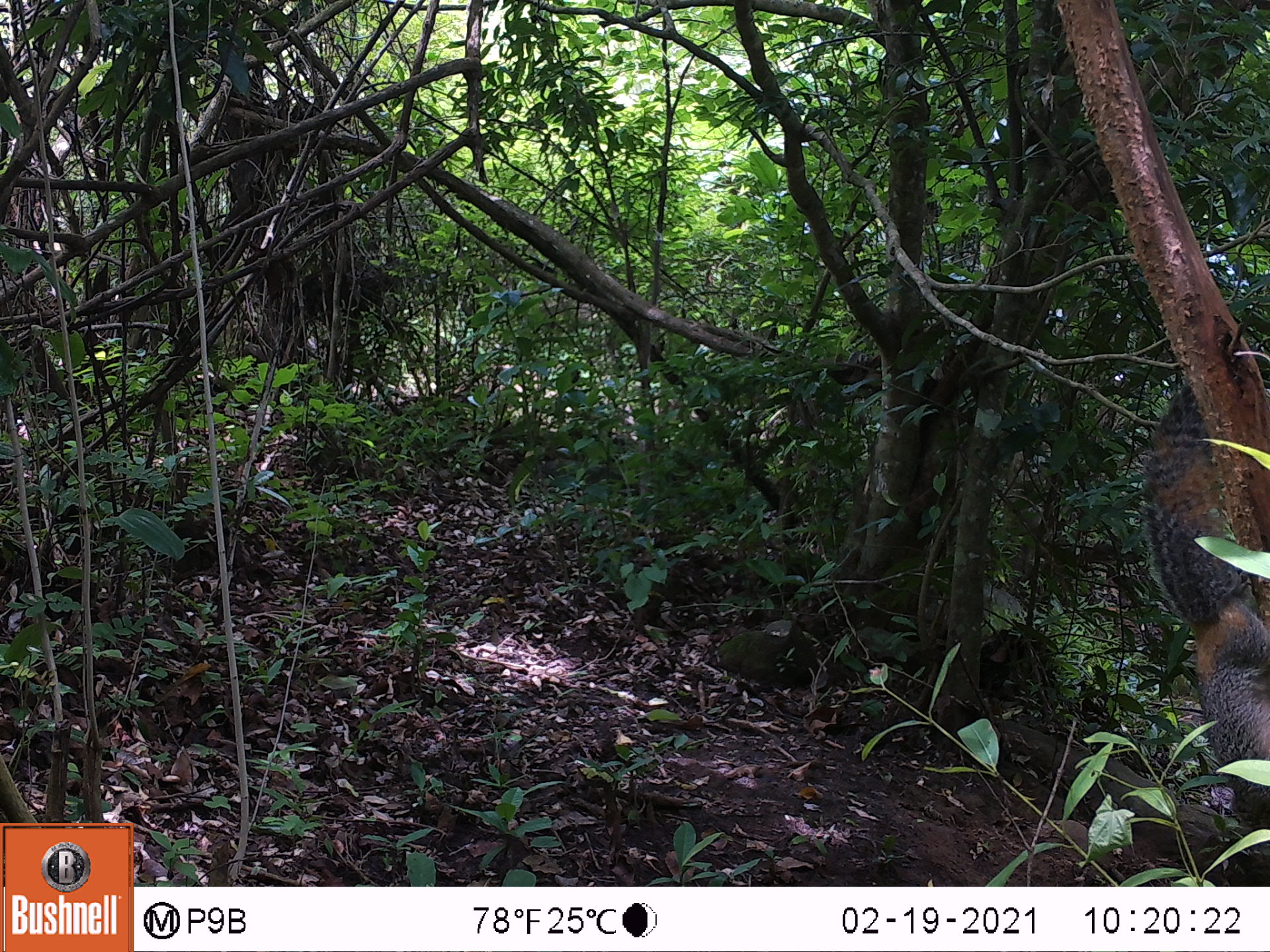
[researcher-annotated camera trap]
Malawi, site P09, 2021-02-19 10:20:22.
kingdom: Animalia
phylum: Chordata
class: Mammalia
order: Rodentia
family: Sciuridae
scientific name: Sciuridae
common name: squirrel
Squirrel (Sciuridae), count 1.